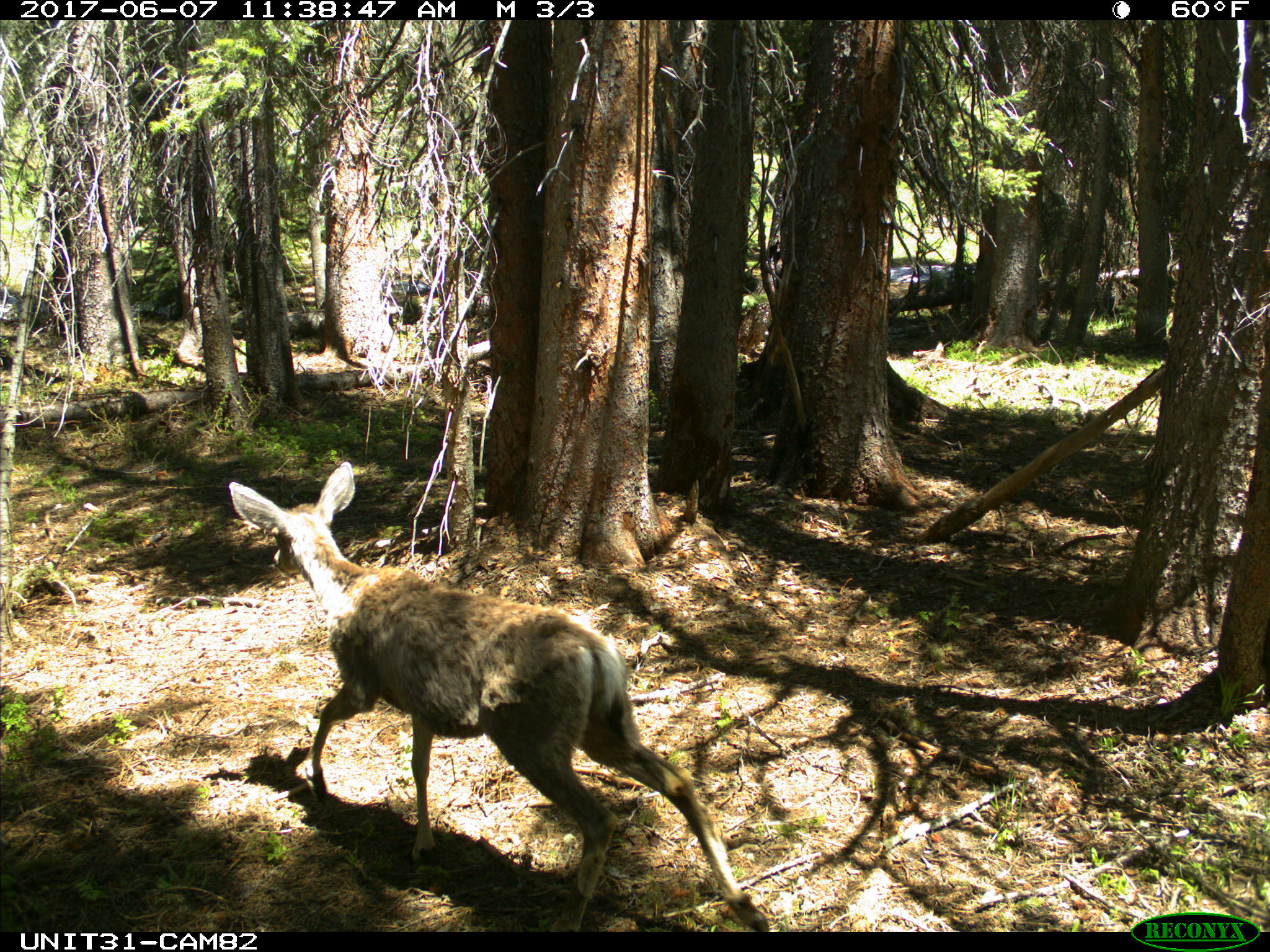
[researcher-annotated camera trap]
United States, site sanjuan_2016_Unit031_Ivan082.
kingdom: Animalia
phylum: Chordata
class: Mammalia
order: Artiodactyla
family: Cervidae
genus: Odocoileus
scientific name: Odocoileus hemionus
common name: mule deer